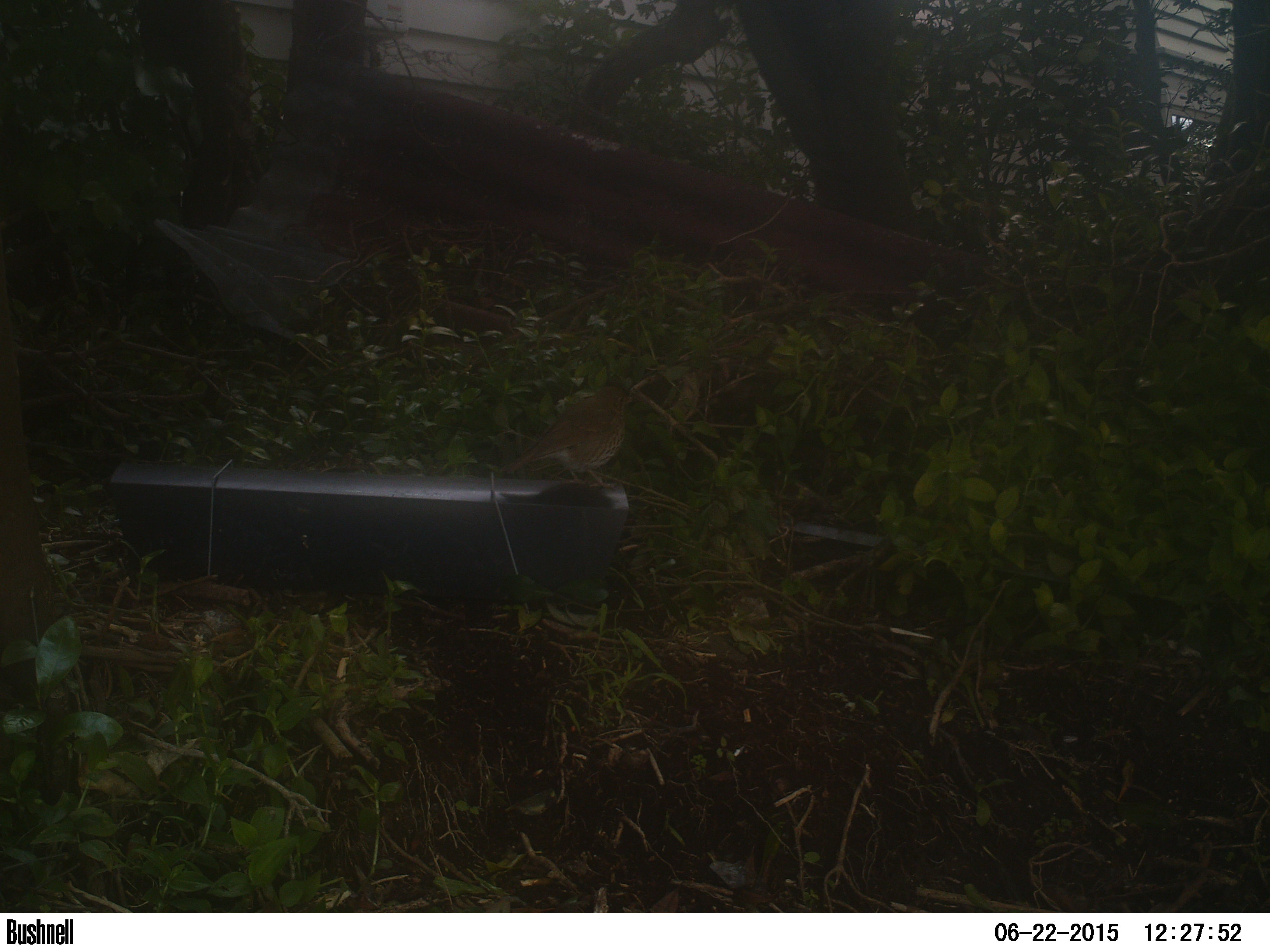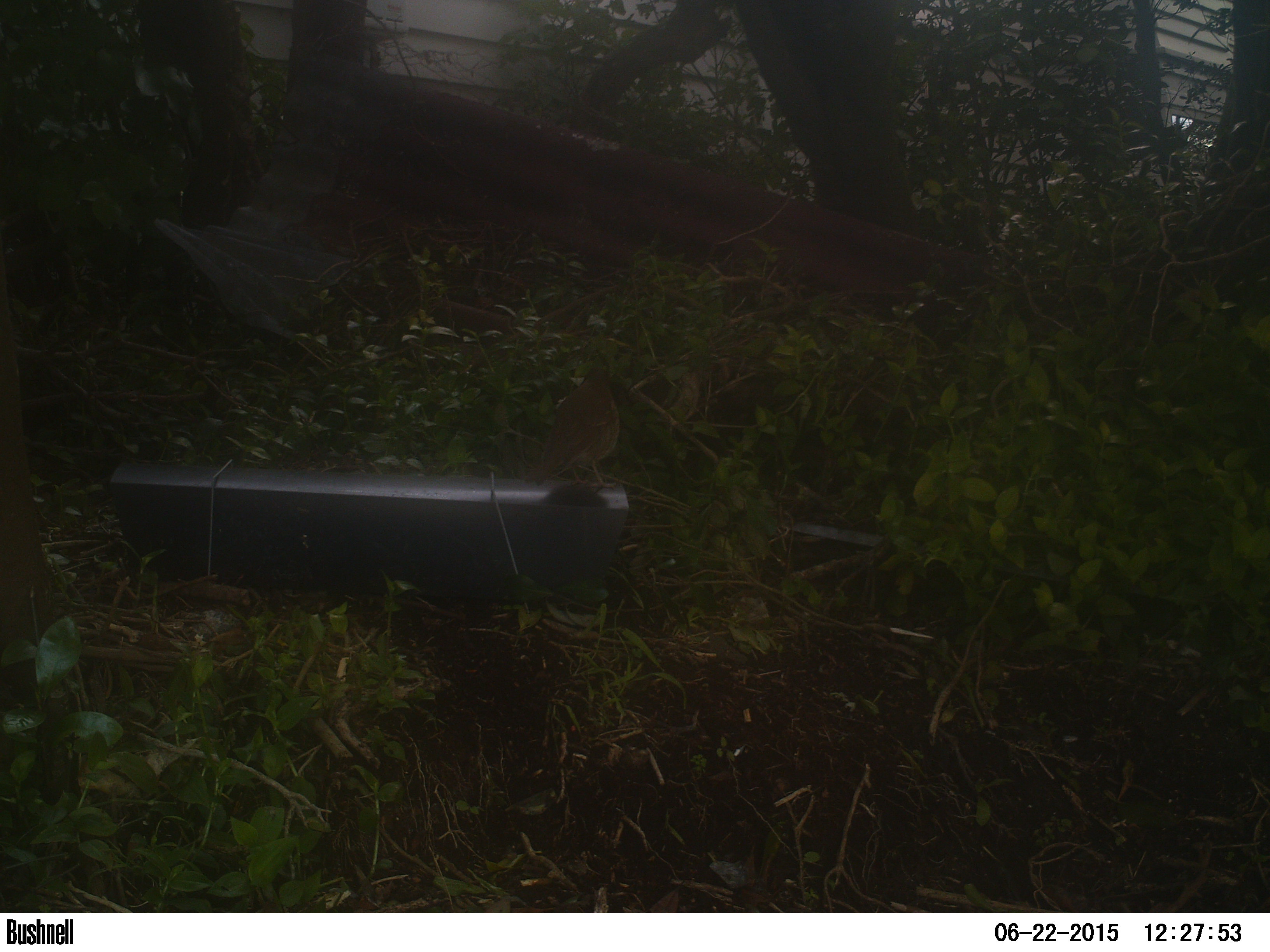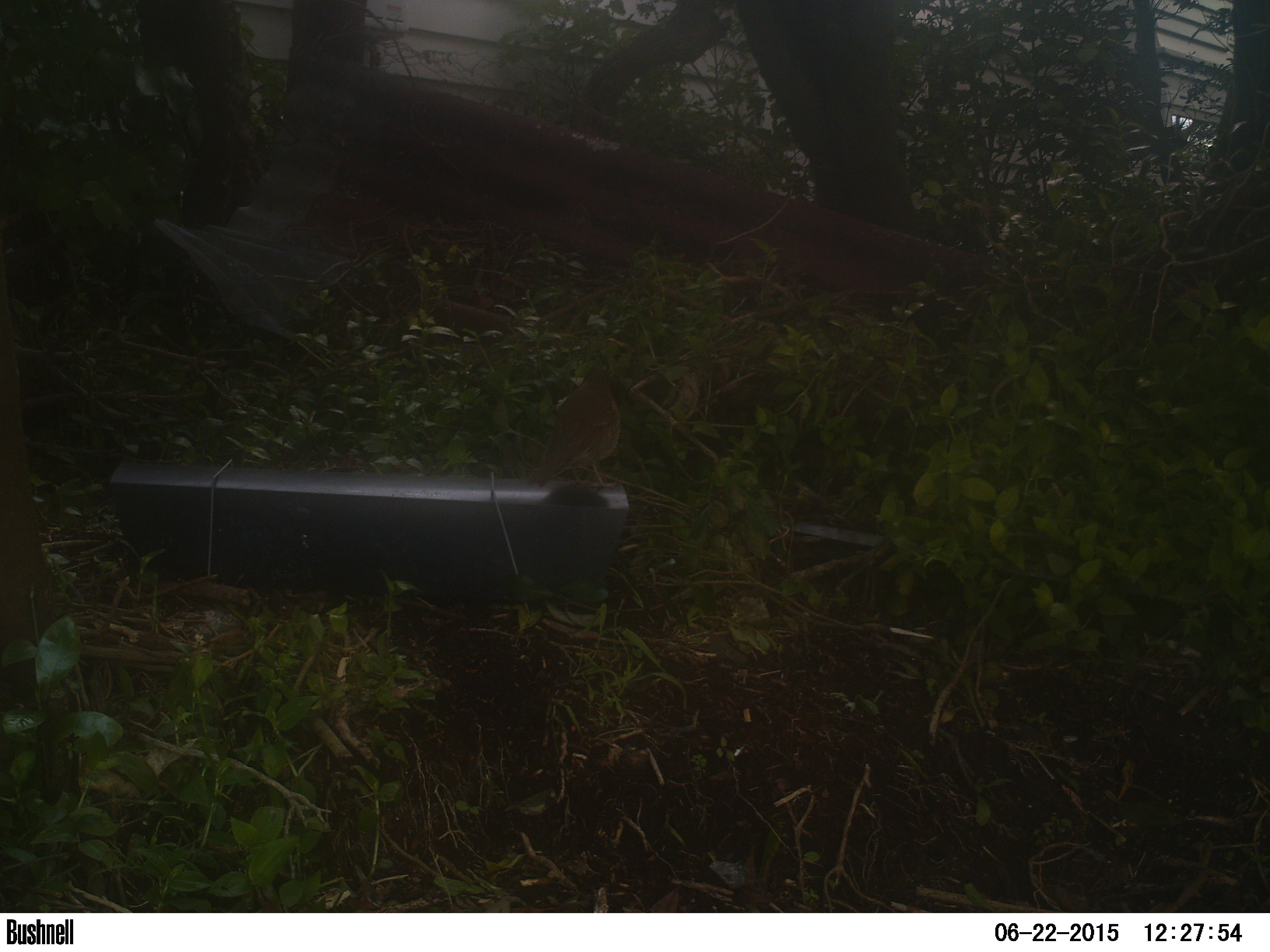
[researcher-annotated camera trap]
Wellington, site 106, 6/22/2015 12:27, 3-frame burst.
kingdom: Animalia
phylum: Chordata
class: Aves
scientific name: Aves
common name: bird